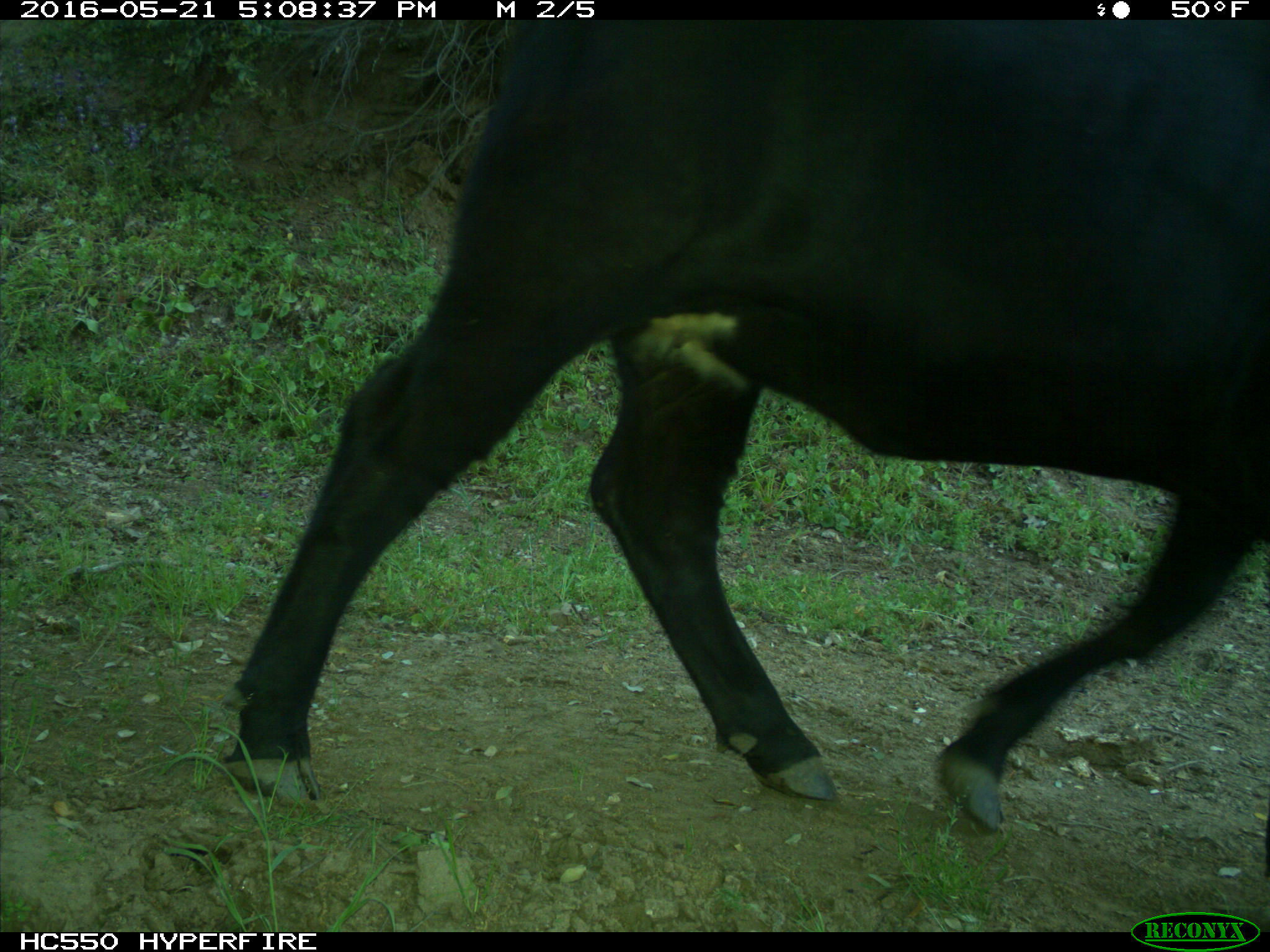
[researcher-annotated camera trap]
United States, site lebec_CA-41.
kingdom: Animalia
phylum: Chordata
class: Mammalia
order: Artiodactyla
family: Bovidae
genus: Bos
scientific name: Bos taurus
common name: domestic cow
Bos taurus (domestic cow).